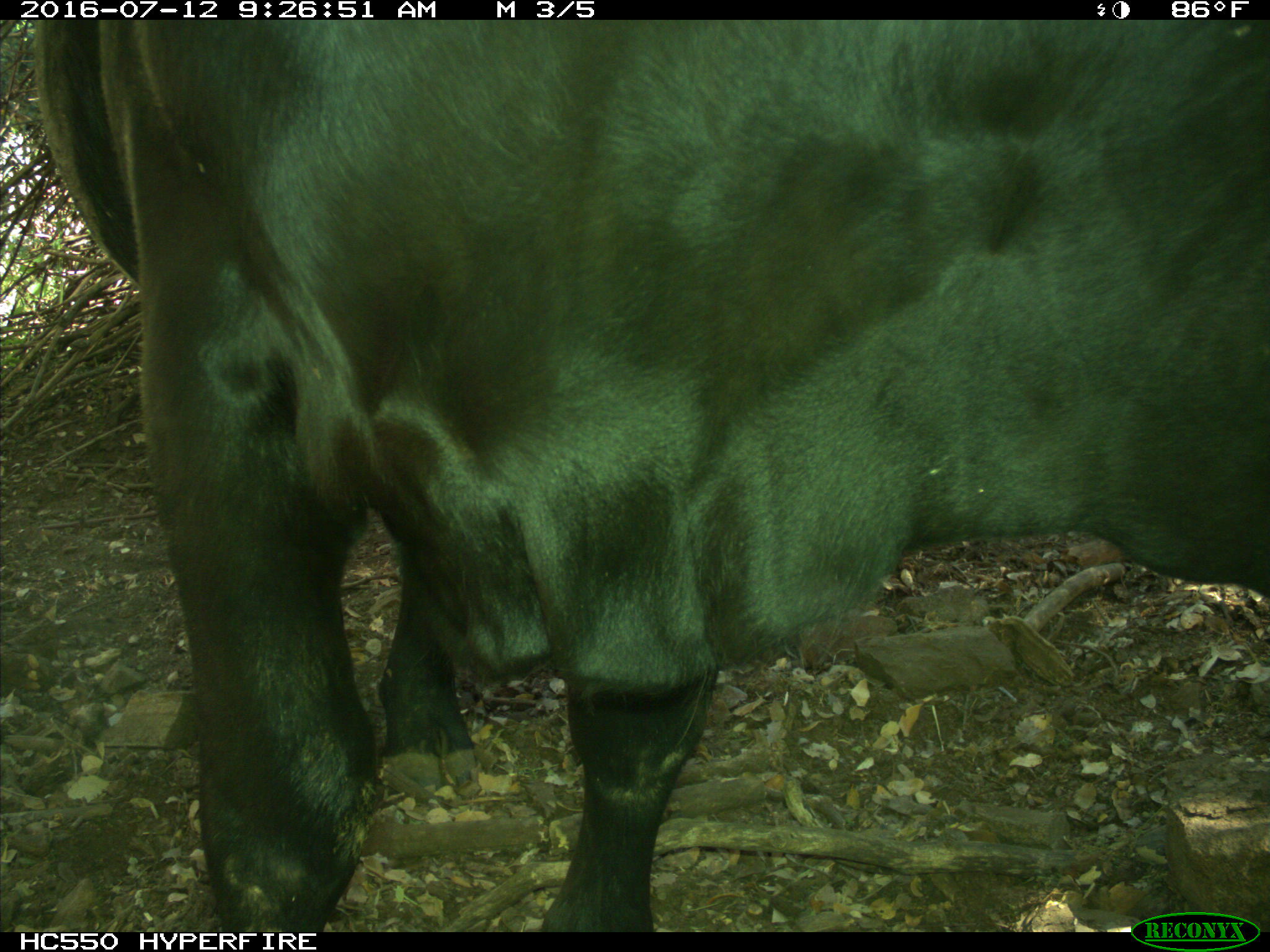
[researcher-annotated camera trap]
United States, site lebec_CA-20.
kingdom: Animalia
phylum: Chordata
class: Mammalia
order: Artiodactyla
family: Bovidae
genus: Bos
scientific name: Bos taurus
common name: domestic cow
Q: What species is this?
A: Bos taurus (domestic cow).